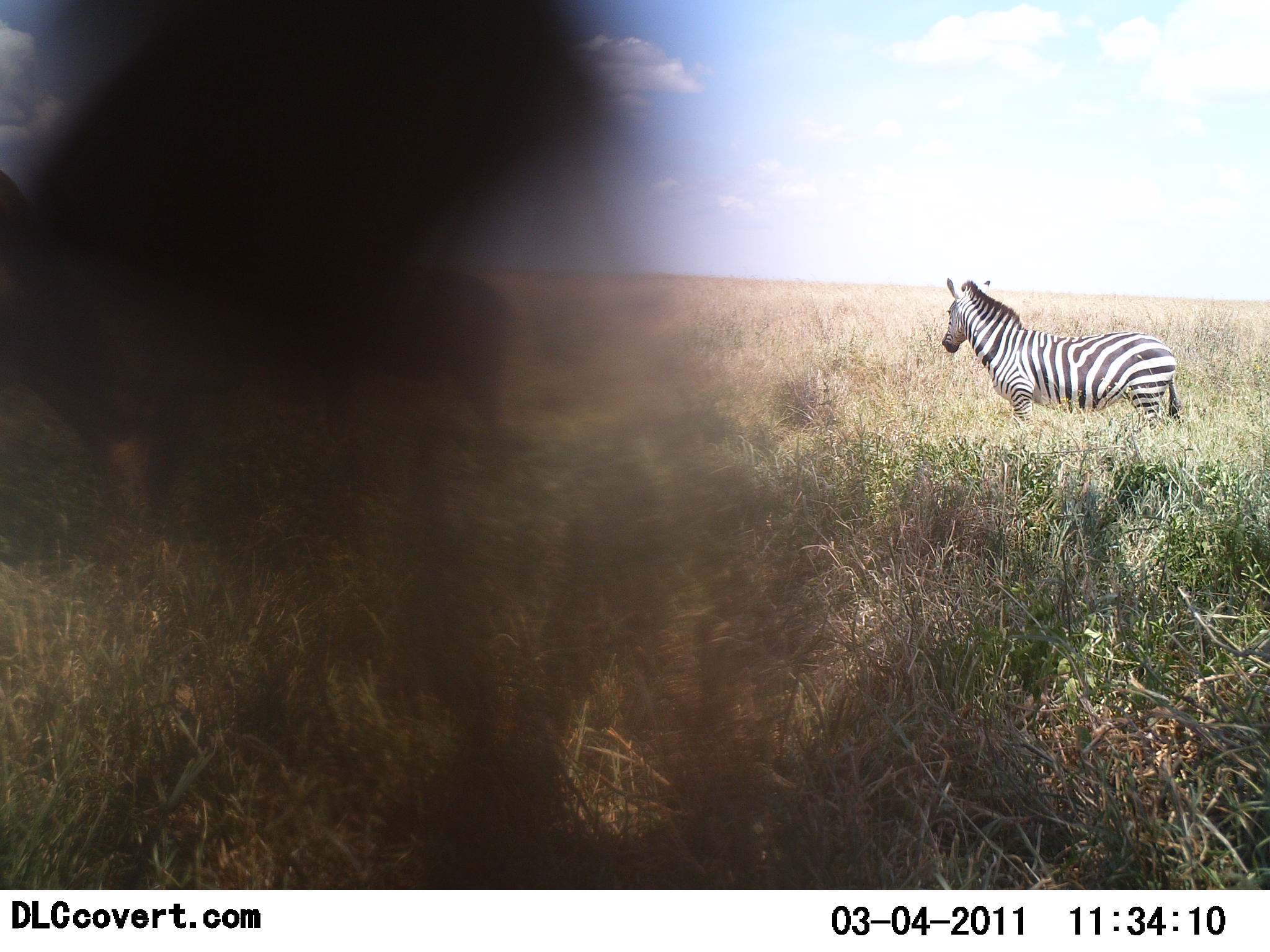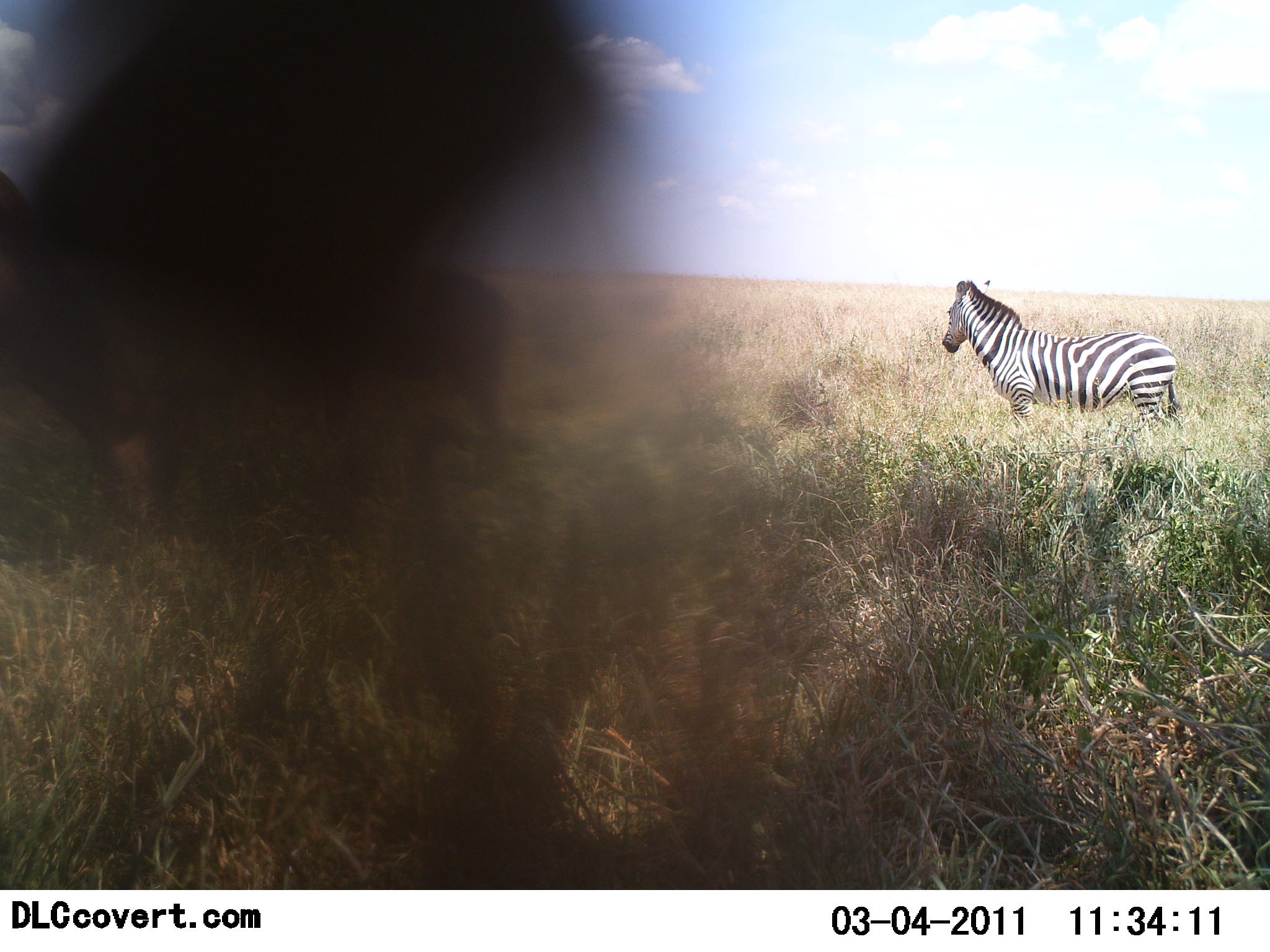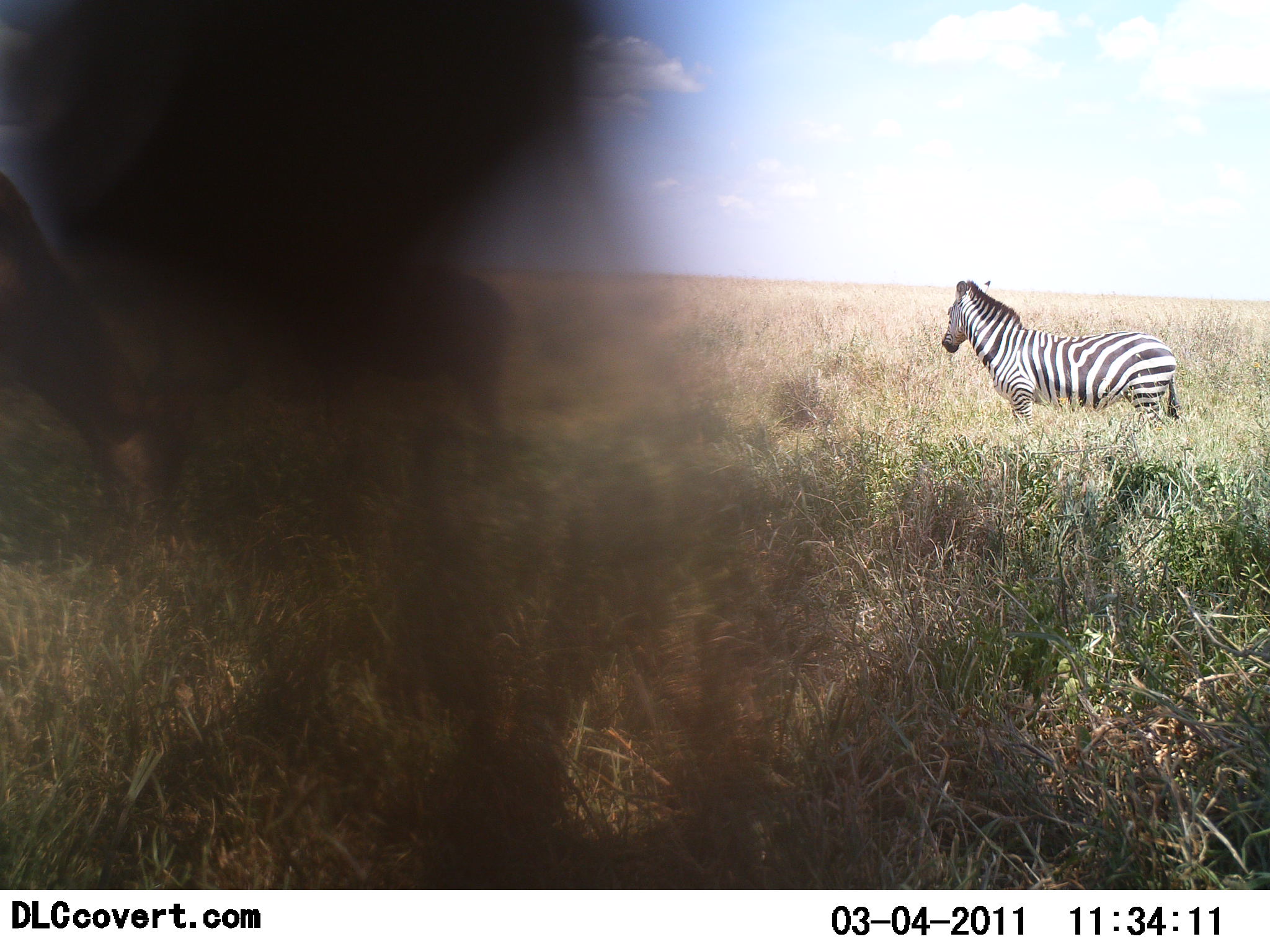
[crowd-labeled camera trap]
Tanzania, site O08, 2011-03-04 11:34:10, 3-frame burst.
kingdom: Animalia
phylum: Chordata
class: Mammalia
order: Perissodactyla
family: Equidae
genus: Equus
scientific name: Equus quagga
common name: plains zebra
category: zebra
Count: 1.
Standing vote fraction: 89%.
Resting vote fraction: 0%.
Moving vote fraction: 11%.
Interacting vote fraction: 0%.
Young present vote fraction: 0%.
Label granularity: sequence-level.